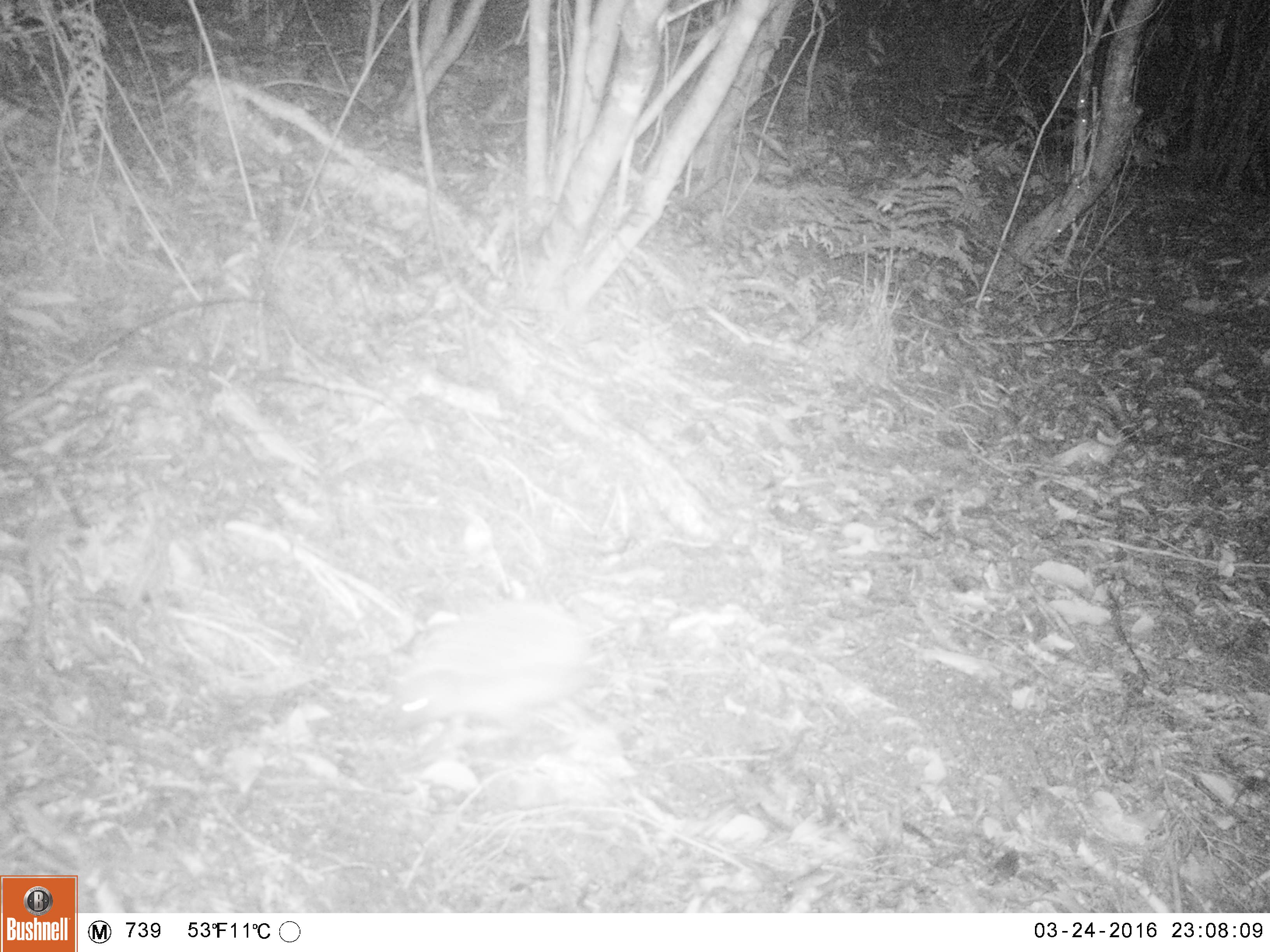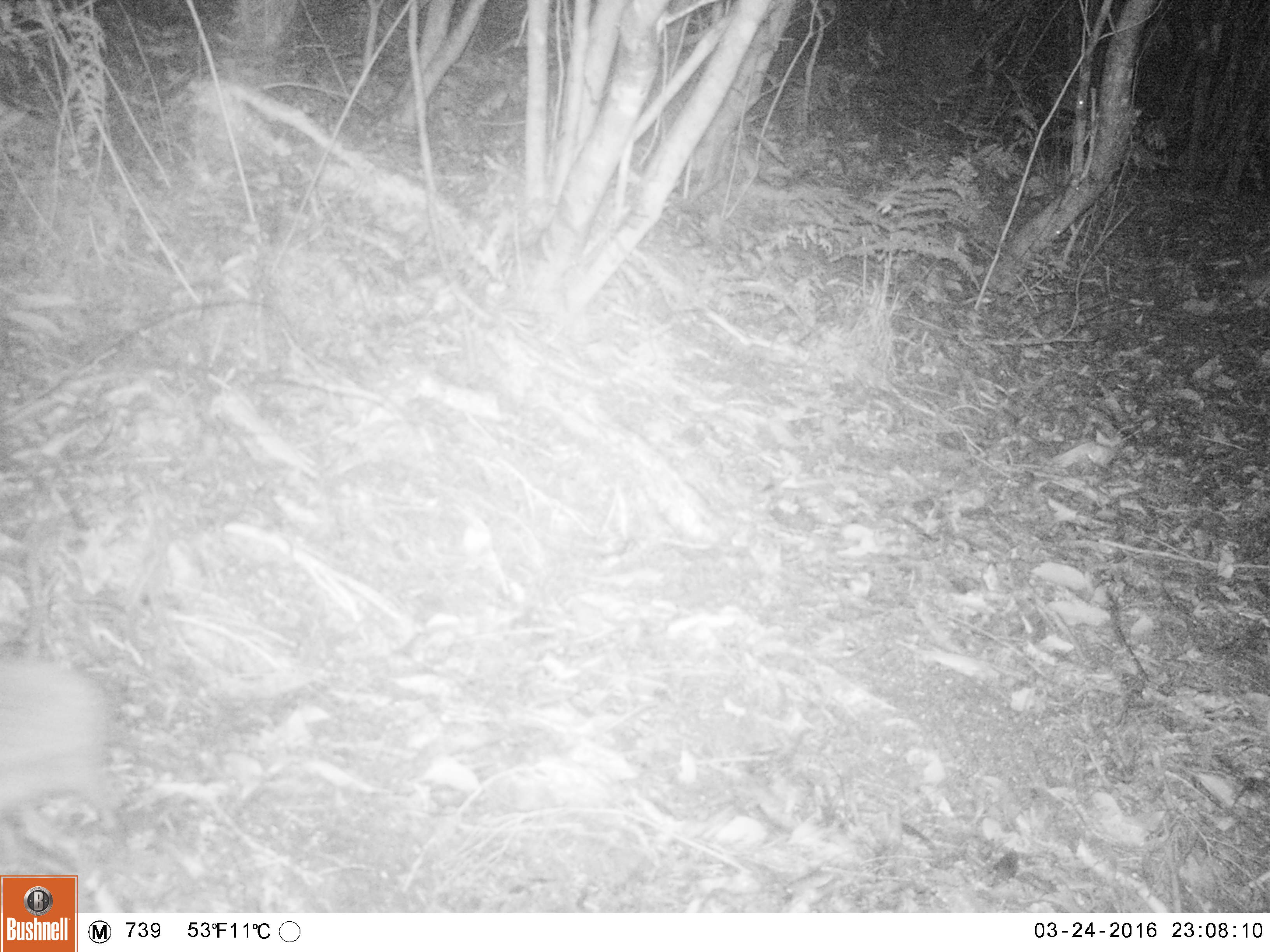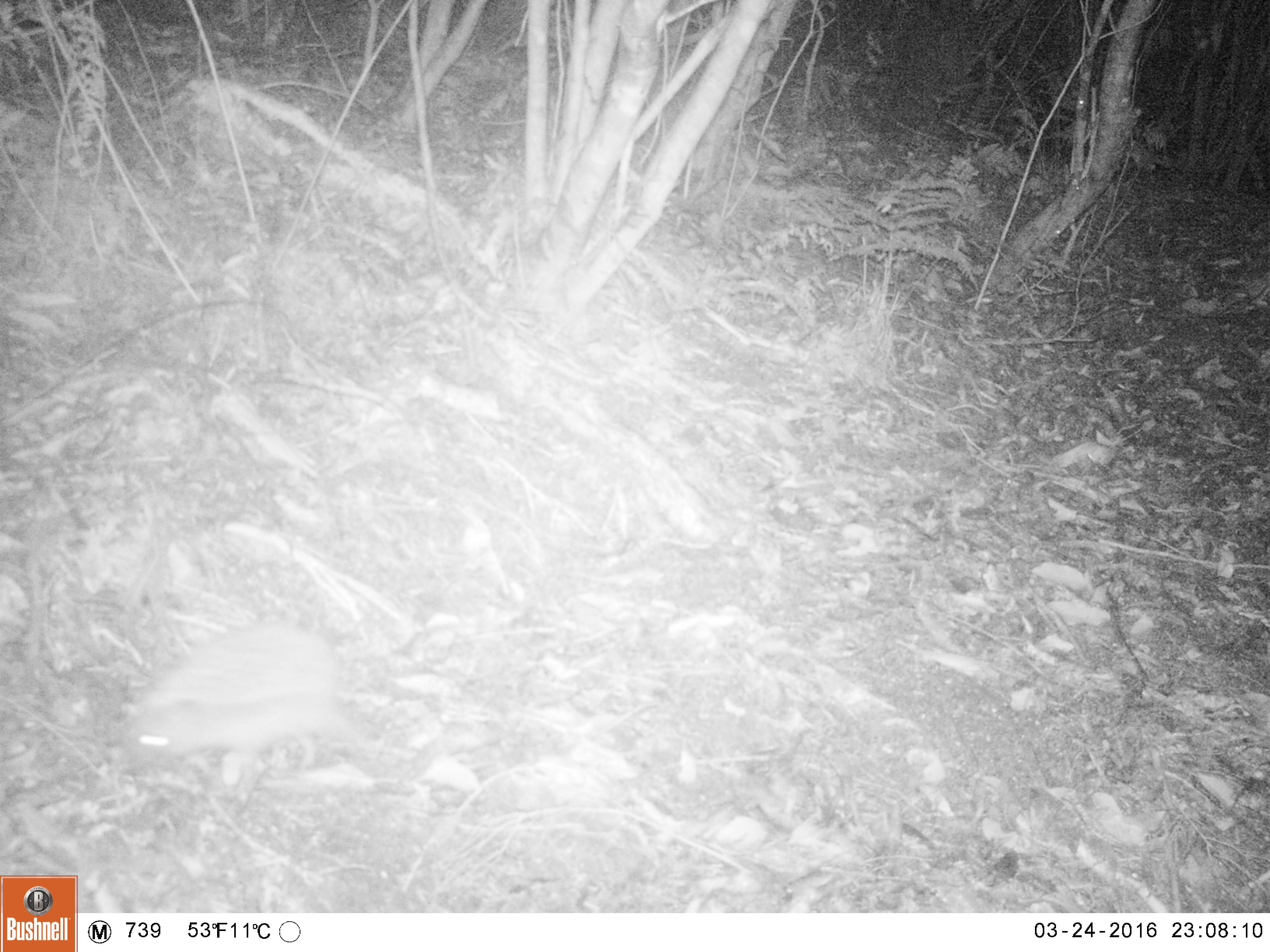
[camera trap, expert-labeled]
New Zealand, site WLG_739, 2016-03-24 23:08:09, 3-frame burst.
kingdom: Animalia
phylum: Chordata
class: Mammalia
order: Eulipotyphla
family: Erinaceidae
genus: Erinaceus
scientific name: Erinaceus europaeus europaeus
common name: european hedgehog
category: hedgehog